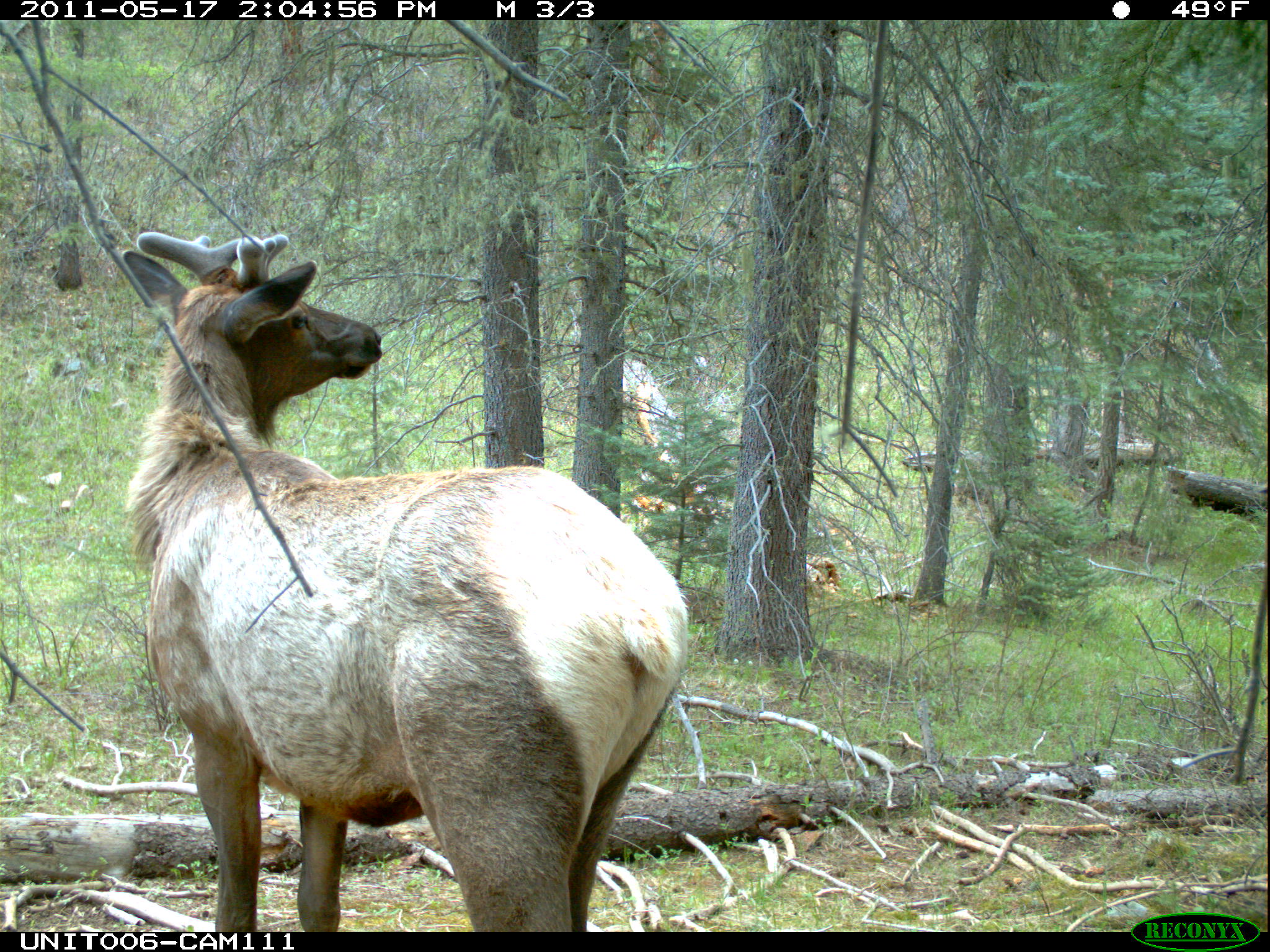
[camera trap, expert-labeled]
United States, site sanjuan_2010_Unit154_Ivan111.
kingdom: Animalia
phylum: Chordata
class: Mammalia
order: Artiodactyla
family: Cervidae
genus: Cervus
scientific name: Cervus elaphus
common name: red deer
Cervus elaphus (red deer).